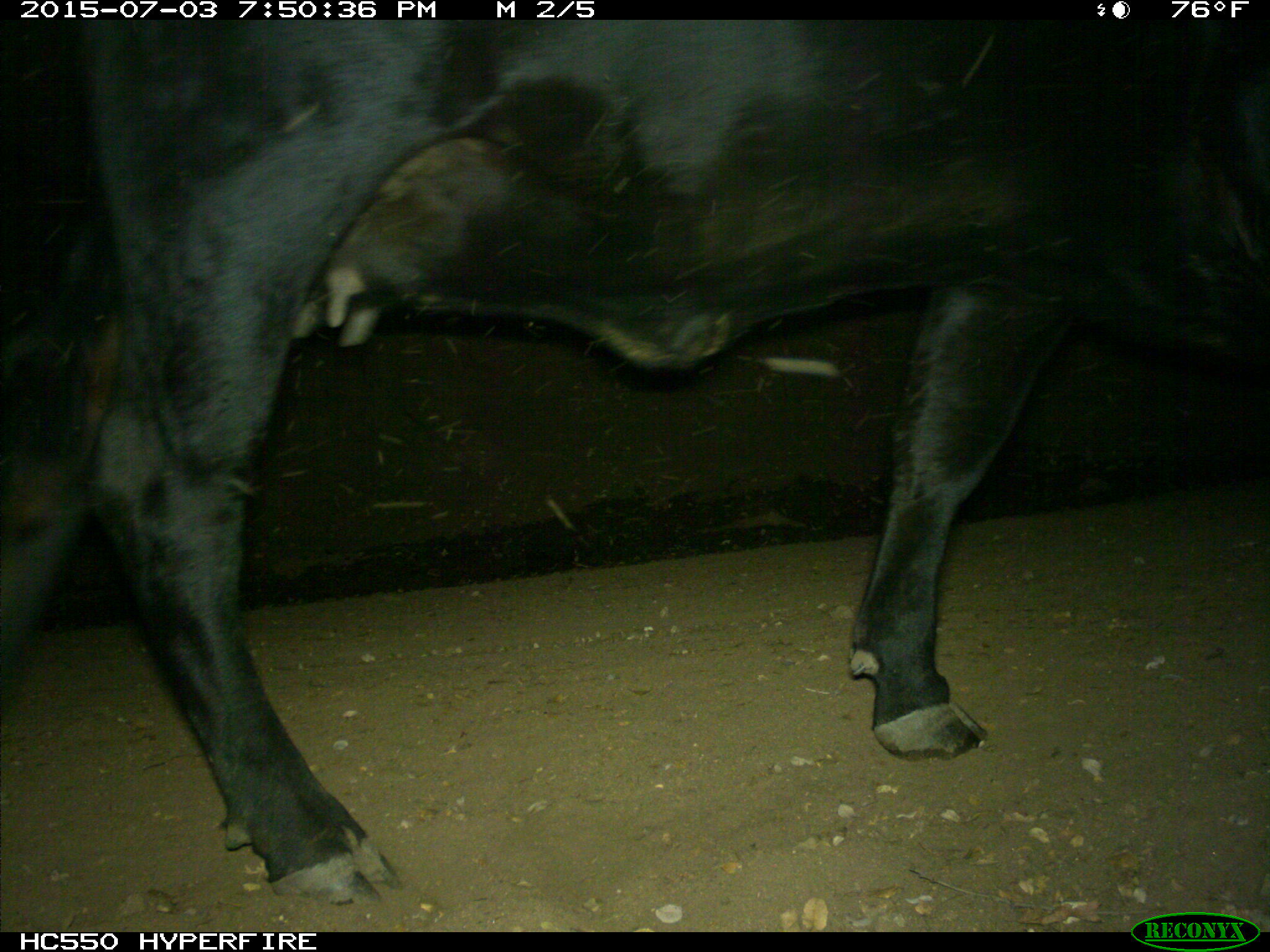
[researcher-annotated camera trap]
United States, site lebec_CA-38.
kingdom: Animalia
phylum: Chordata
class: Mammalia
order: Artiodactyla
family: Bovidae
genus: Bos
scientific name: Bos taurus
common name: domestic cow